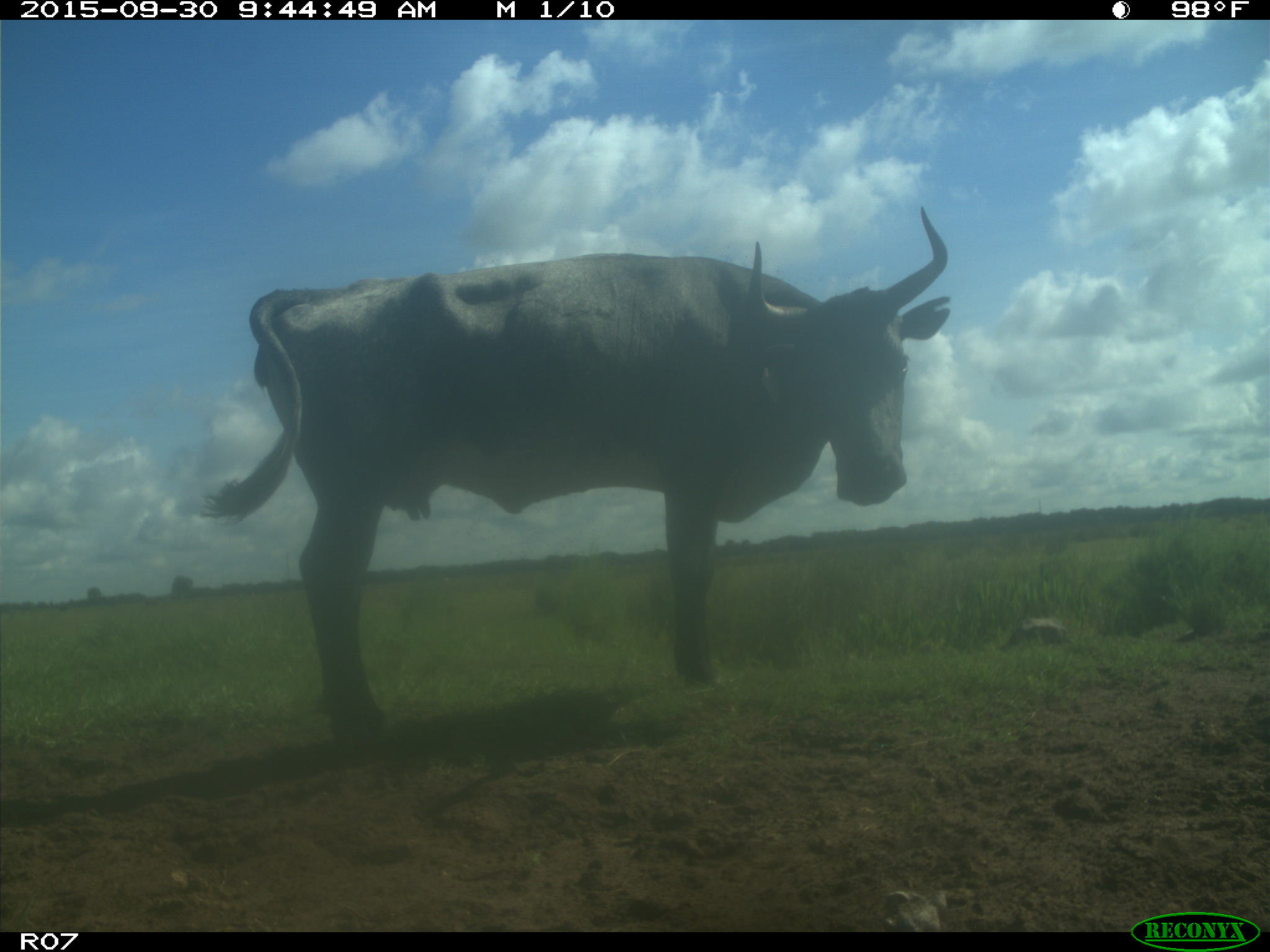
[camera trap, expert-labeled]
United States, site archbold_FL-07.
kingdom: Animalia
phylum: Chordata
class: Mammalia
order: Artiodactyla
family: Bovidae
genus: Bos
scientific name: Bos taurus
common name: domestic cow